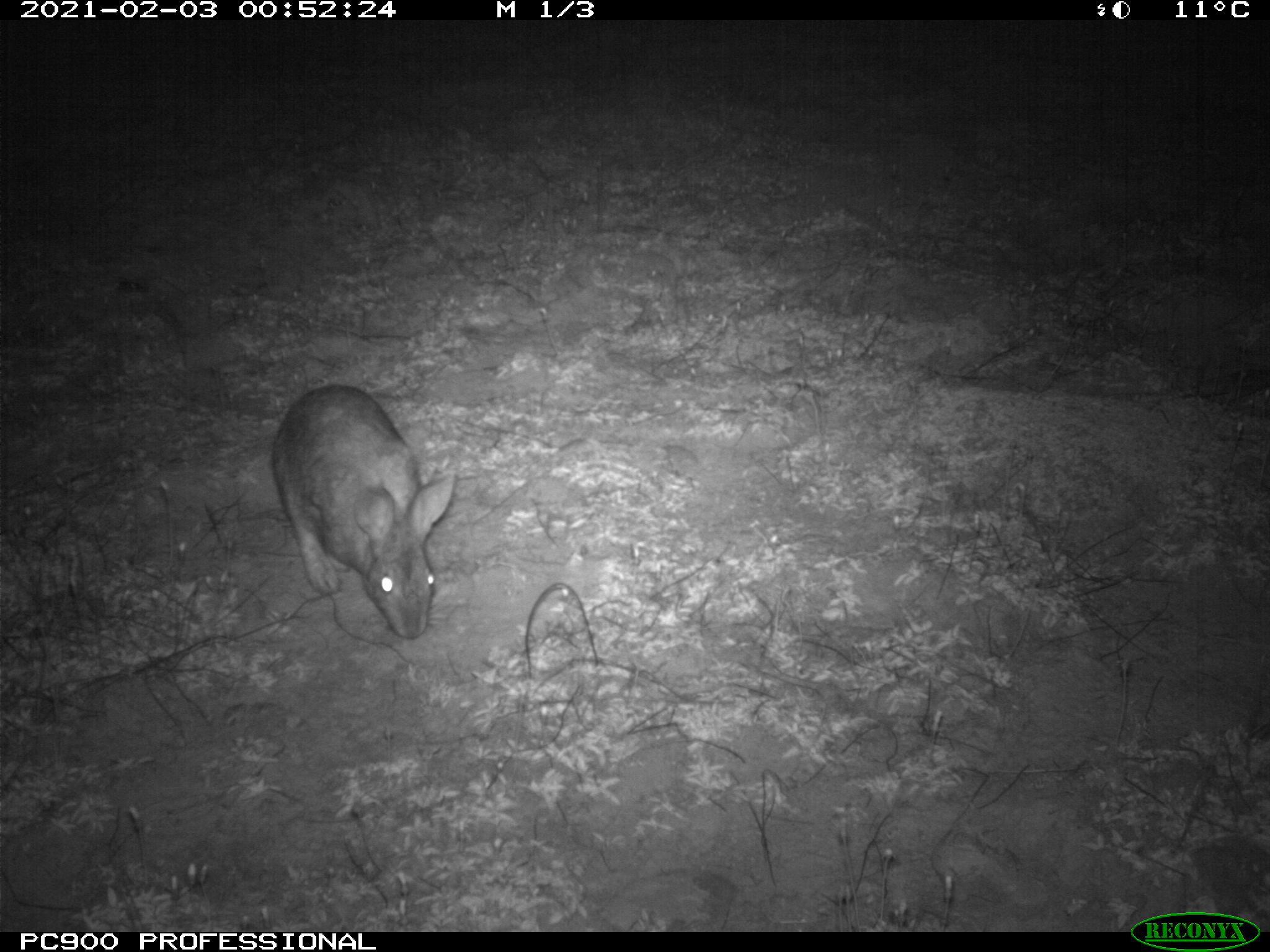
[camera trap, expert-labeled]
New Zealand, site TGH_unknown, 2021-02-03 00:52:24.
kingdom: Animalia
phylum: Chordata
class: Mammalia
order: Lagomorpha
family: Leporidae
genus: Oryctolagus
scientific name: Oryctolagus cuniculus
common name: european rabbit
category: rabbit